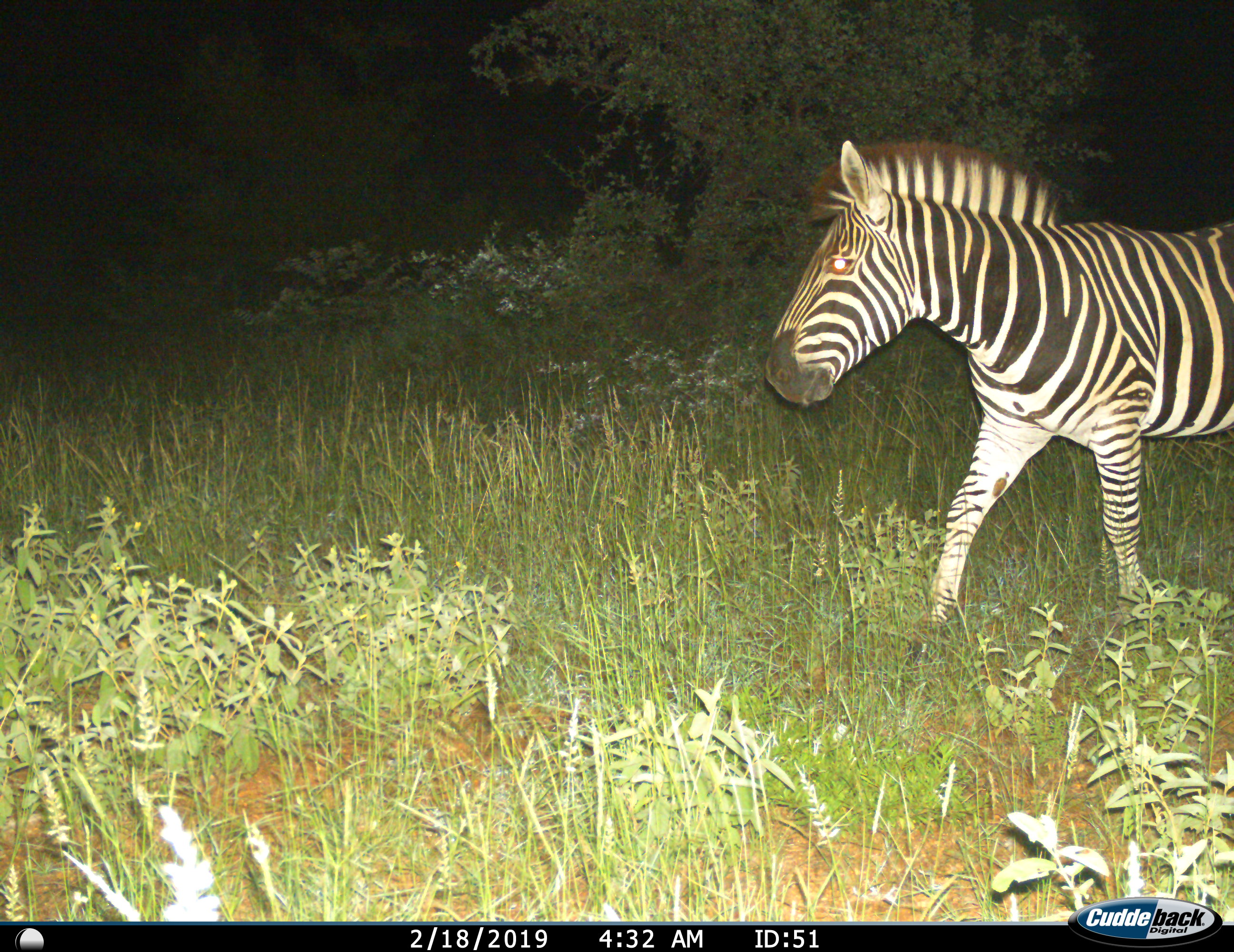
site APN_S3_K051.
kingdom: Animalia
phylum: Chordata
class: Mammalia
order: Perissodactyla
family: Equidae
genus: Equus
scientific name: Equus quagga burchellii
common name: burchell's zebra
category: zebraburchells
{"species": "zebraburchells (burchell's zebra) (Equus quagga burchellii)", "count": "1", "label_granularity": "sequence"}